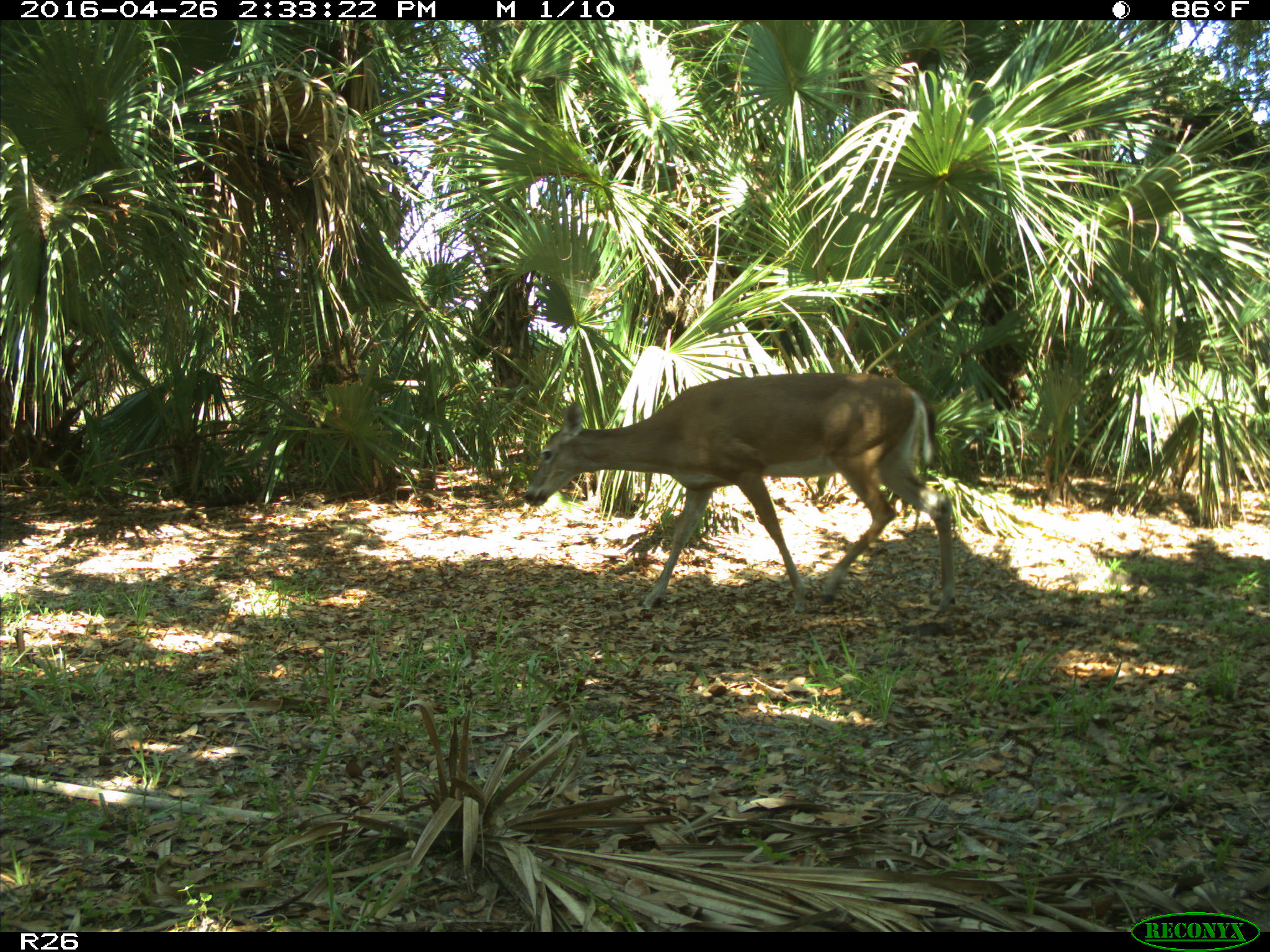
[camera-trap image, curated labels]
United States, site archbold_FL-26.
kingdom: Animalia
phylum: Chordata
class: Mammalia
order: Artiodactyla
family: Cervidae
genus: Odocoileus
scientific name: Odocoileus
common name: deer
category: unidentified deer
Unidentified deer (deer) (Odocoileus).